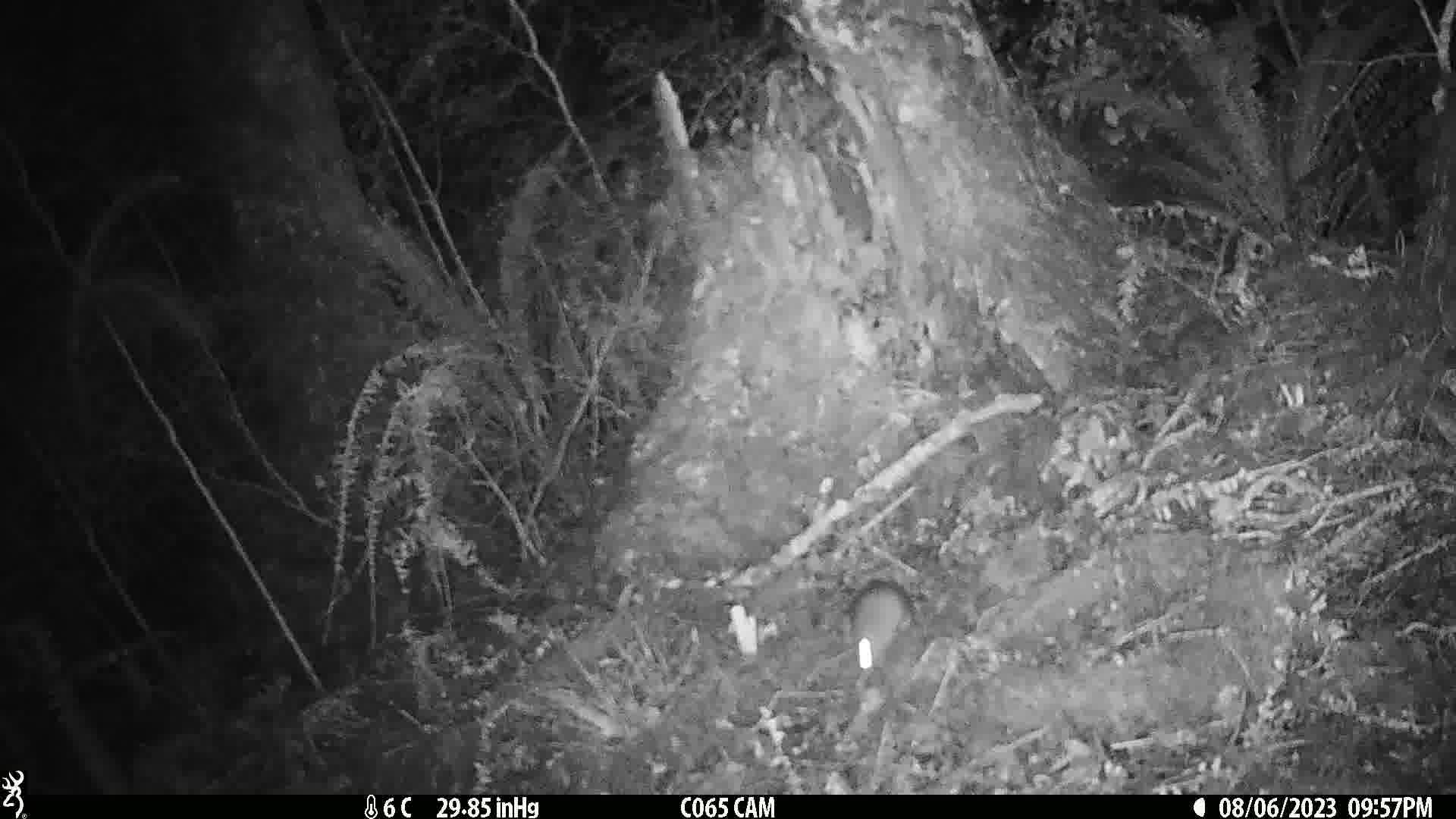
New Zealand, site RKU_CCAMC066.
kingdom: Animalia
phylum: Chordata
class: Mammalia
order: Rodentia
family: Muridae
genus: Rattus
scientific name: Rattus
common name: rat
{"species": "rat (Rattus)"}